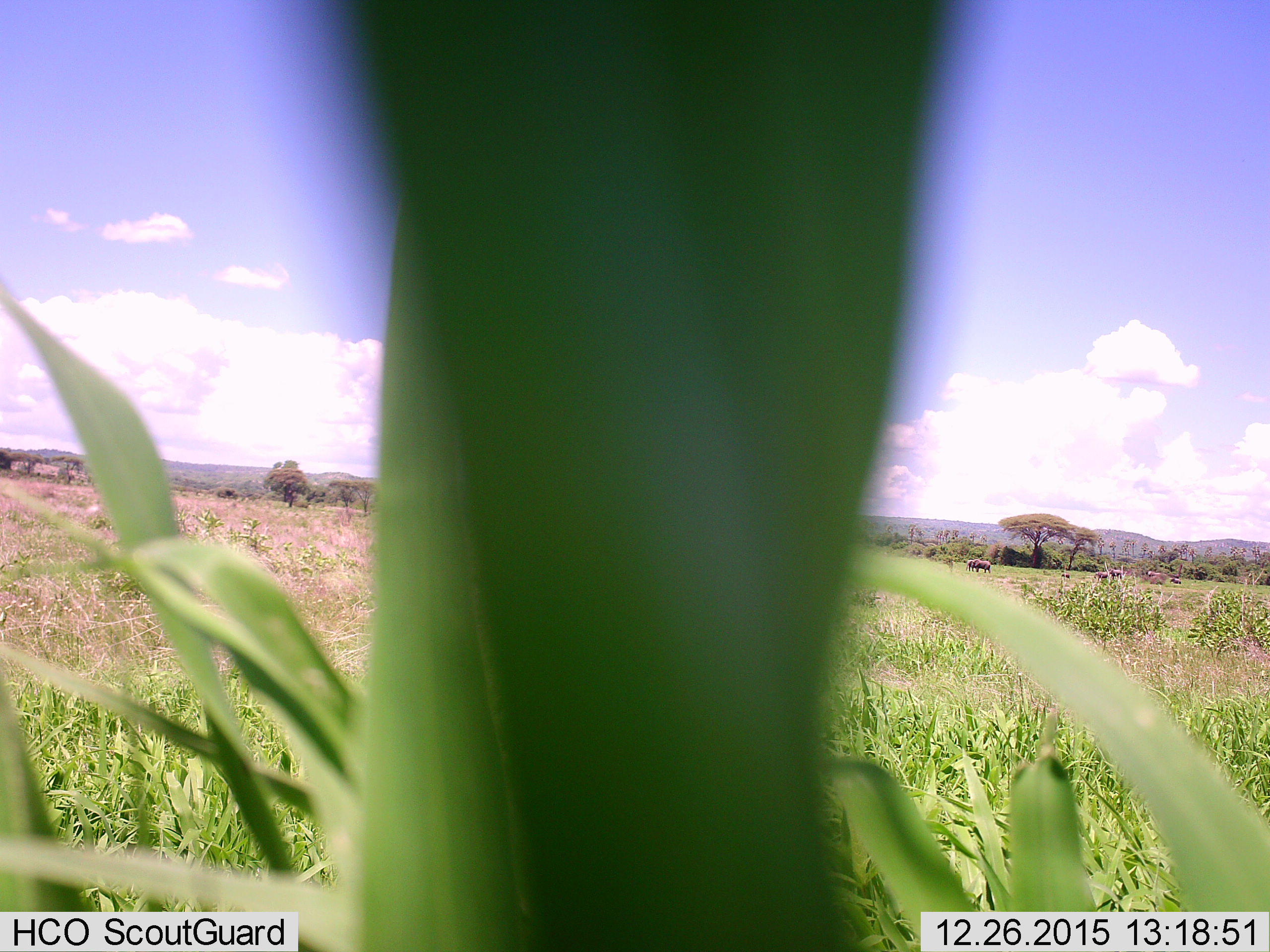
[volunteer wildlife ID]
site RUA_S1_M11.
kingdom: Animalia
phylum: Chordata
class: Mammalia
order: Proboscidea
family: Elephantidae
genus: Loxodonta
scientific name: Loxodonta africana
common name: african bush elephant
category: elephant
Elephant (african bush elephant) (Loxodonta africana), count 7. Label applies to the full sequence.